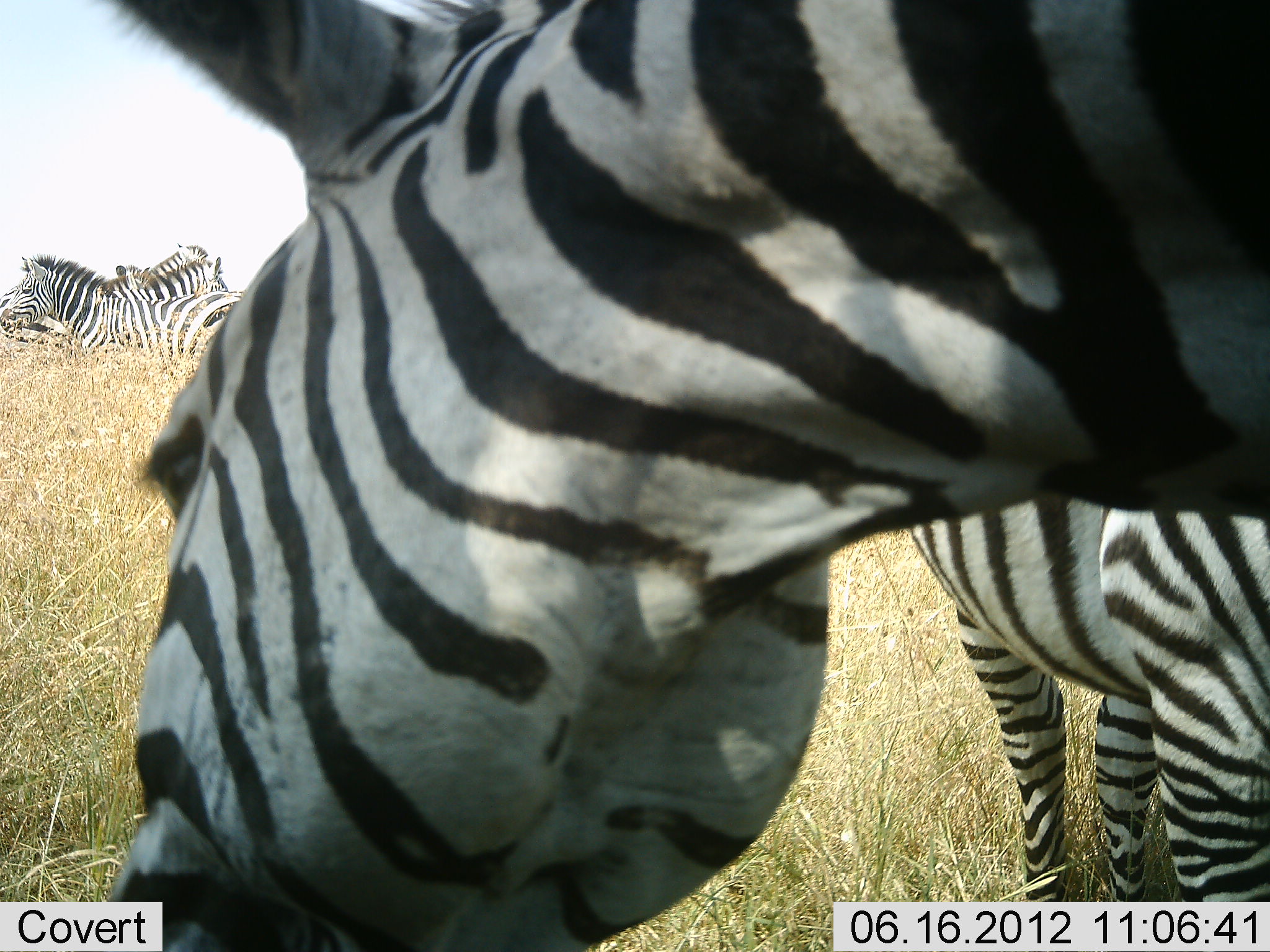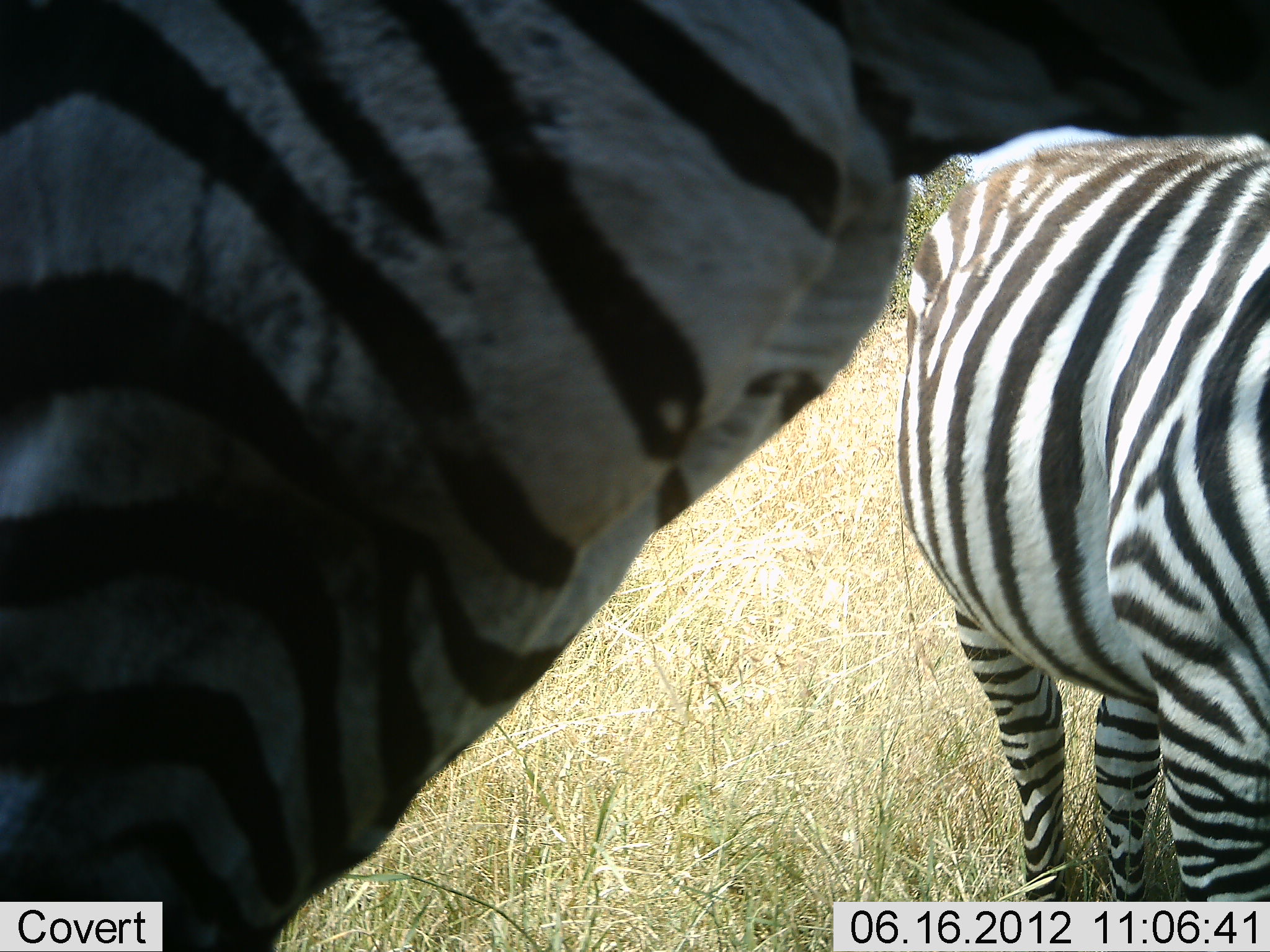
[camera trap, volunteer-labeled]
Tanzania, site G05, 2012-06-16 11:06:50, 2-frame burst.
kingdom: Animalia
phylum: Chordata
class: Mammalia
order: Perissodactyla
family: Equidae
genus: Equus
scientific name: Equus quagga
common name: plains zebra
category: zebra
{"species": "zebra (plains zebra) (Equus quagga)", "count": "5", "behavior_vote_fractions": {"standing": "90%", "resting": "0%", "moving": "10%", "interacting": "0%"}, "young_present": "0%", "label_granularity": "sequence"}